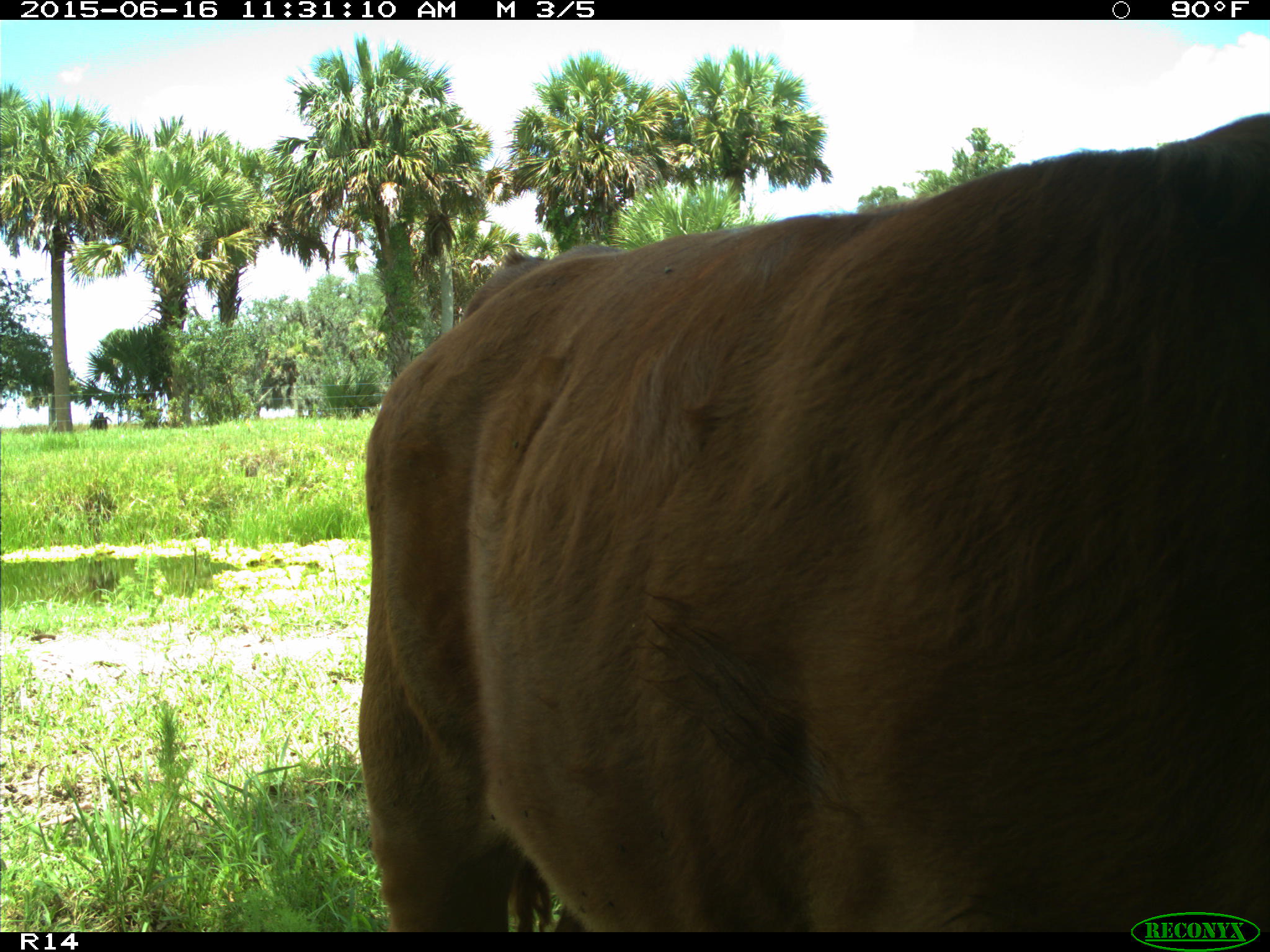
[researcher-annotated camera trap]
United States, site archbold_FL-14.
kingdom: Animalia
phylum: Chordata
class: Mammalia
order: Artiodactyla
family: Bovidae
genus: Bos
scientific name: Bos taurus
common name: domestic cow